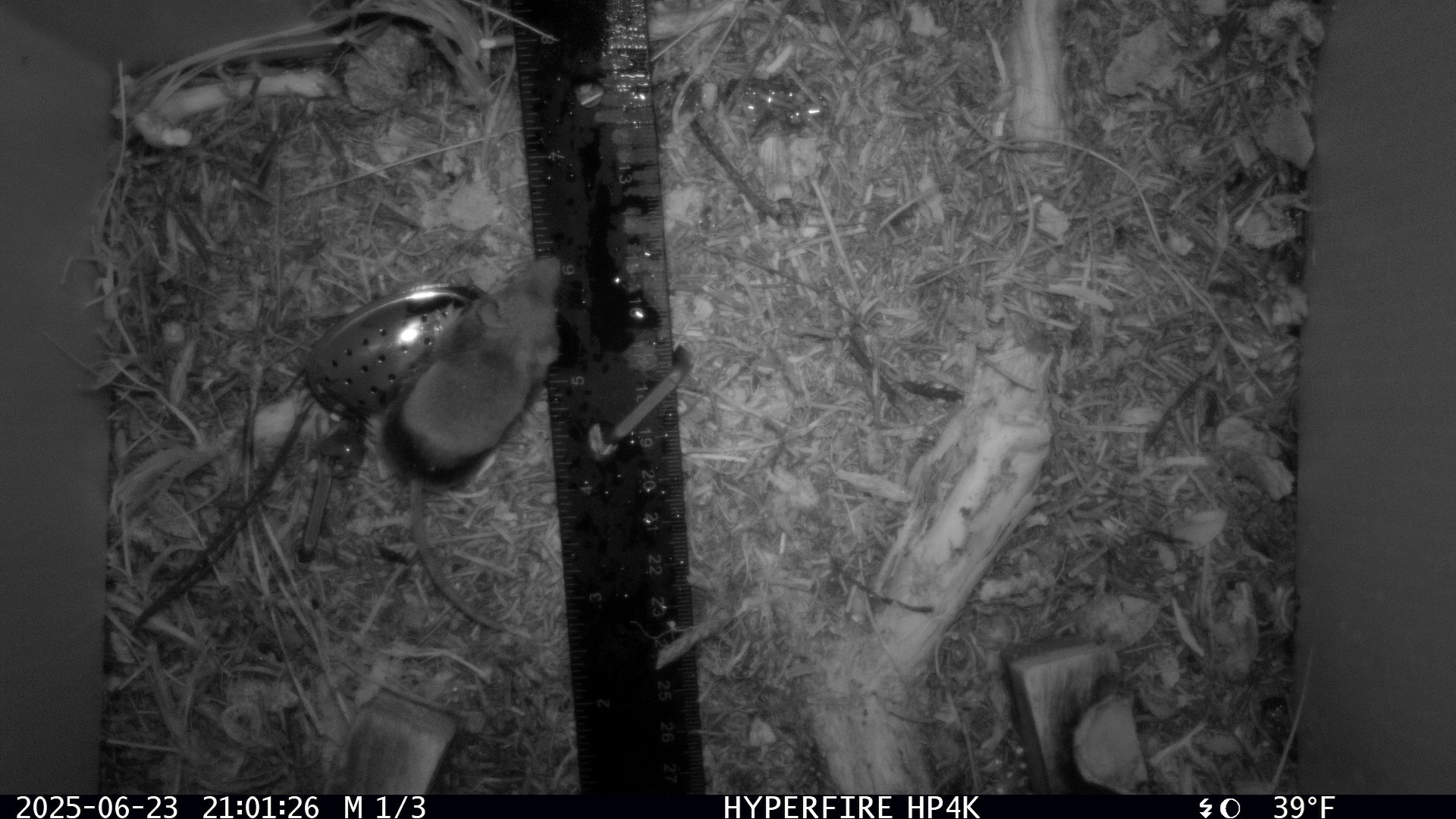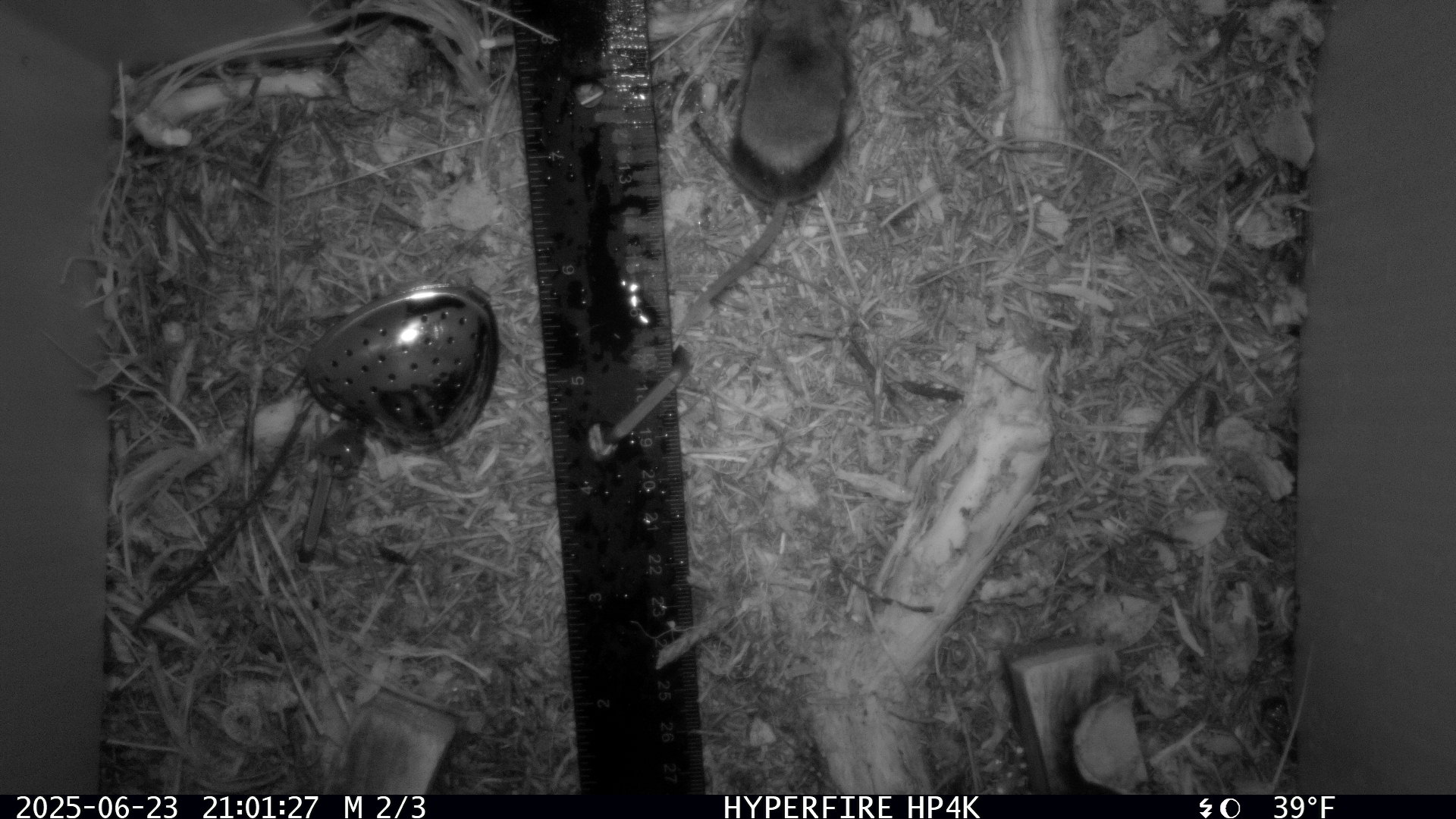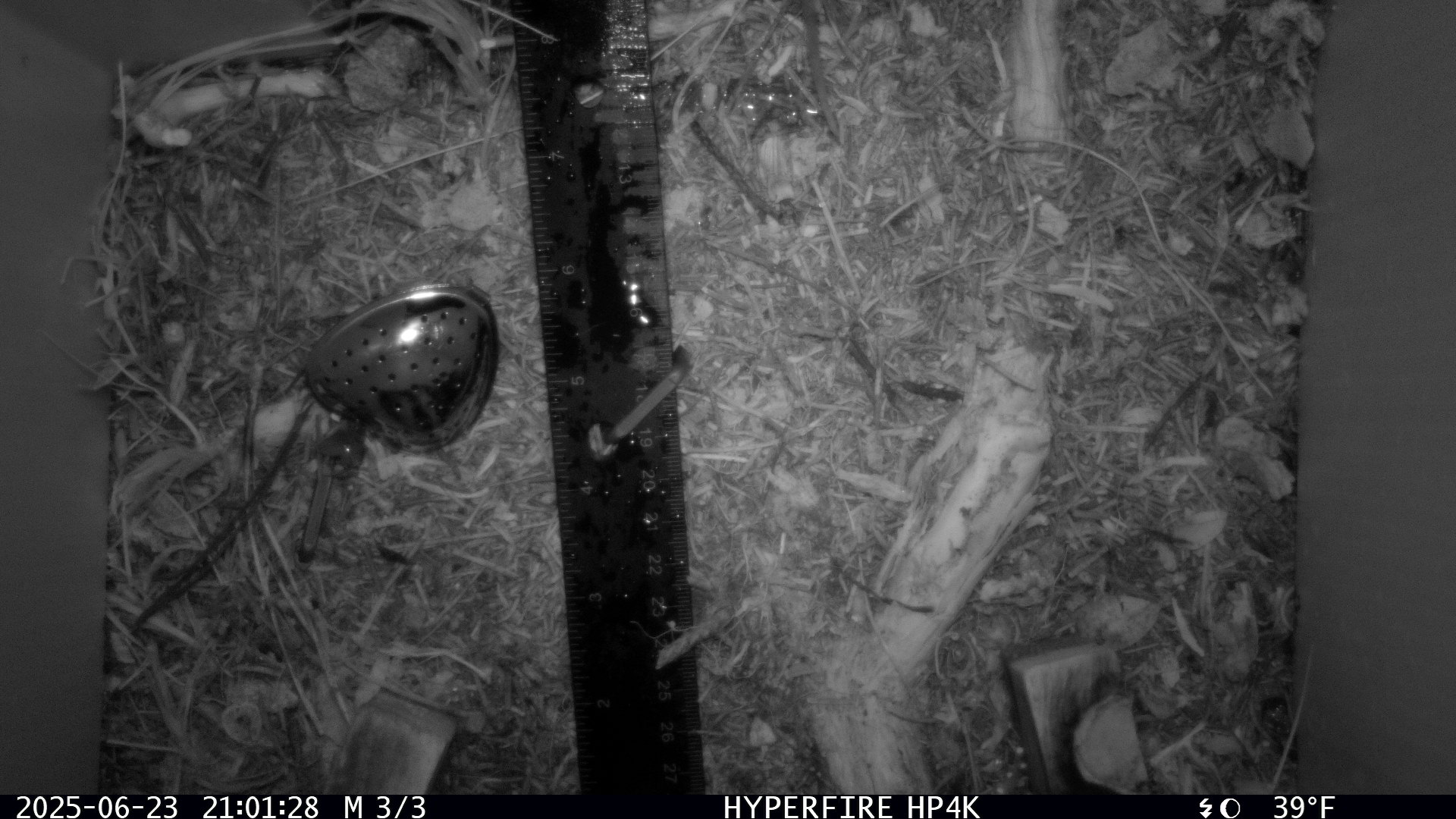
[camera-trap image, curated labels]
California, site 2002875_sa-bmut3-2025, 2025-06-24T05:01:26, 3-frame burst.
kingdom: Animalia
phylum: Chordata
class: Mammalia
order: Rodentia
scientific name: Rodentia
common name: rodent